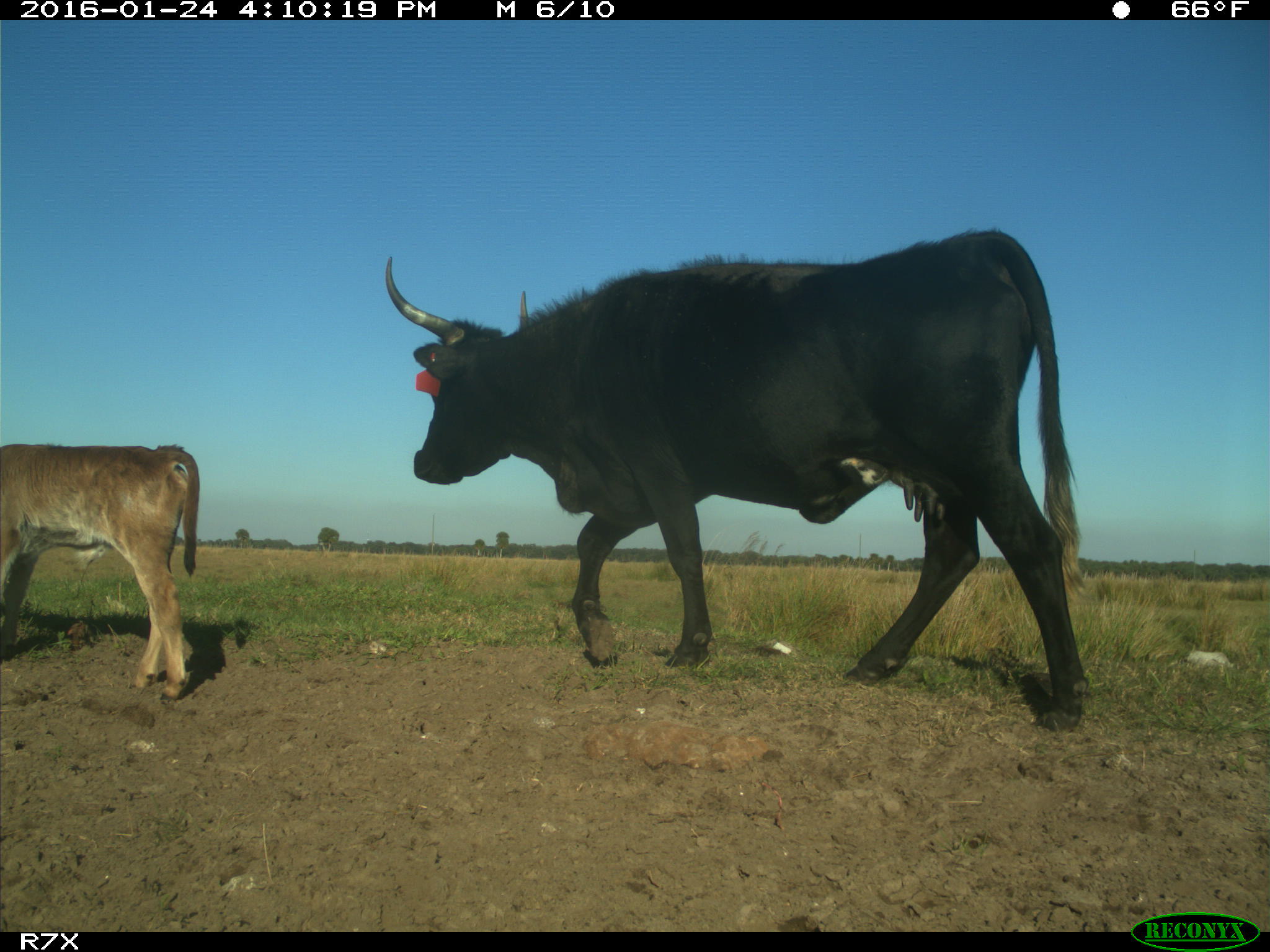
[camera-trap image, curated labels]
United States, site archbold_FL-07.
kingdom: Animalia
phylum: Chordata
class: Mammalia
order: Artiodactyla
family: Bovidae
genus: Bos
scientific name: Bos taurus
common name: domestic cow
Bos taurus (domestic cow).